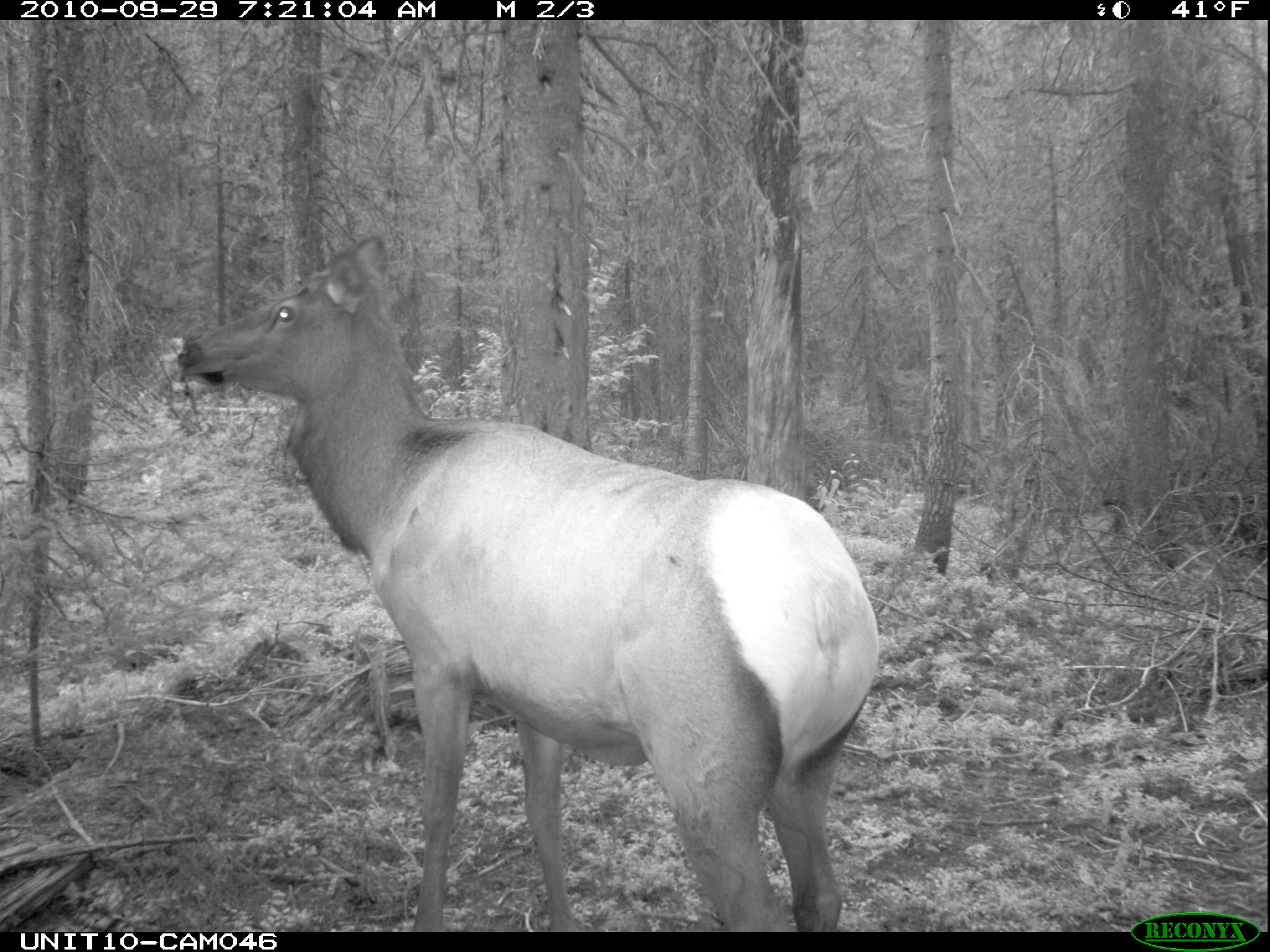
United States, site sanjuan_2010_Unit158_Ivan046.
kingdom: Animalia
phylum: Chordata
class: Mammalia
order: Artiodactyla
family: Cervidae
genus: Cervus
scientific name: Cervus elaphus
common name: red deer